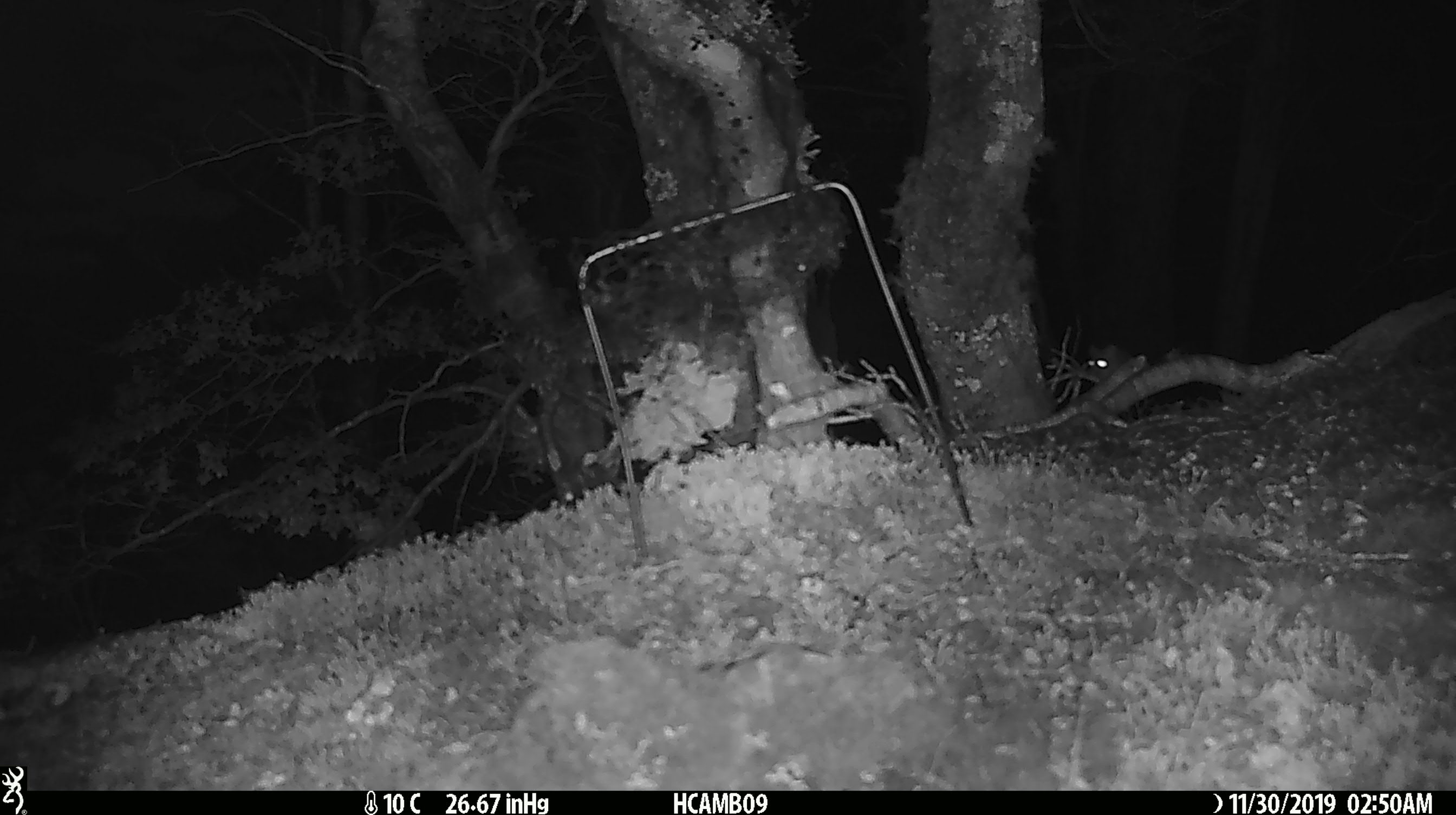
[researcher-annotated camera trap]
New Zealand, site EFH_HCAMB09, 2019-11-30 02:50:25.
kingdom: Animalia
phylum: Chordata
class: Mammalia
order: Rodentia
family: Muridae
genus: Mus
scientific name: Mus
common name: mouse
Mouse (Mus).